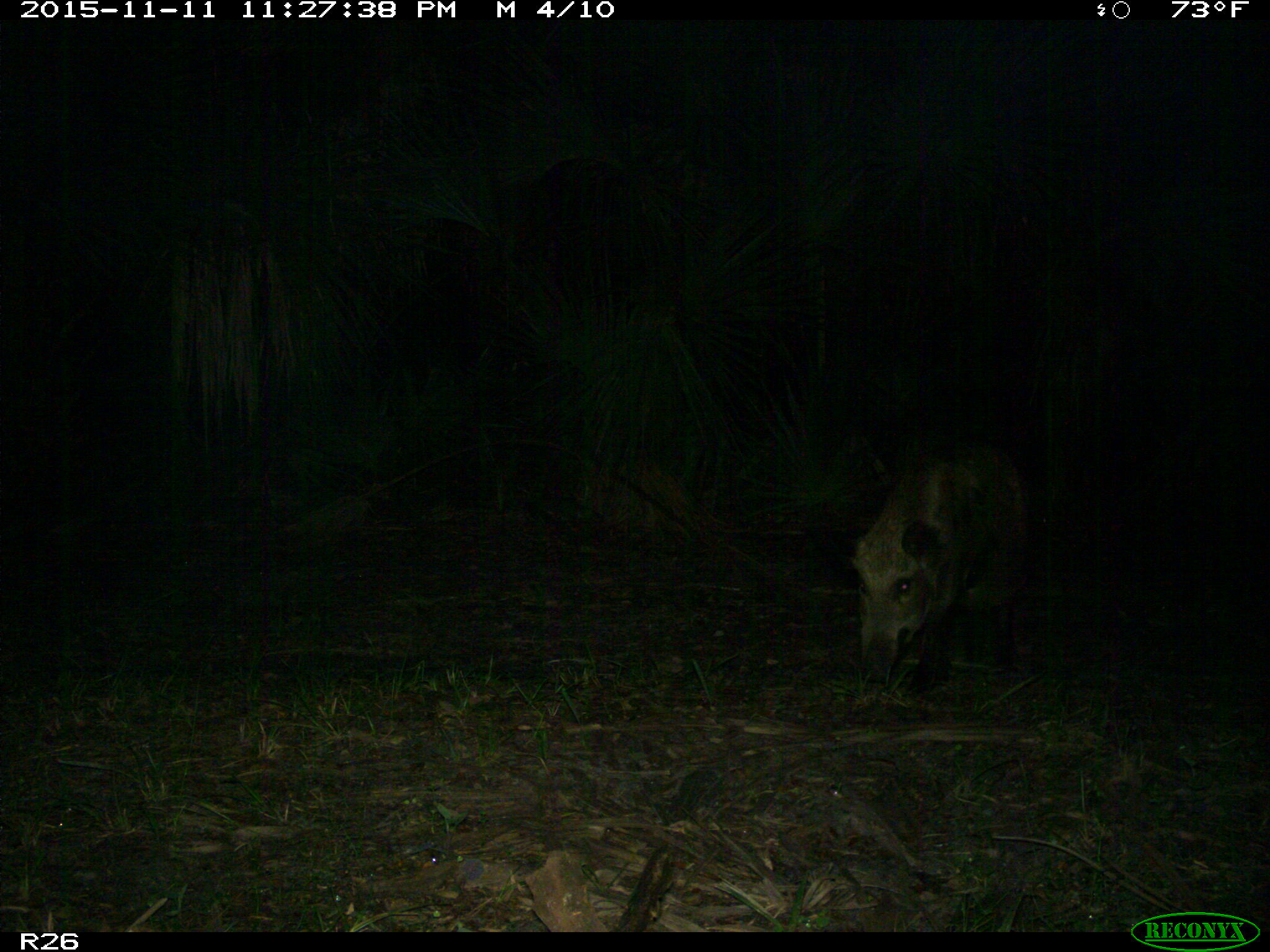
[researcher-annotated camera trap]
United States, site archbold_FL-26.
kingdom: Animalia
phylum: Chordata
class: Mammalia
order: Artiodactyla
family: Suidae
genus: Sus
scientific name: Sus scrofa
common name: wild boar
Sus scrofa (wild boar).